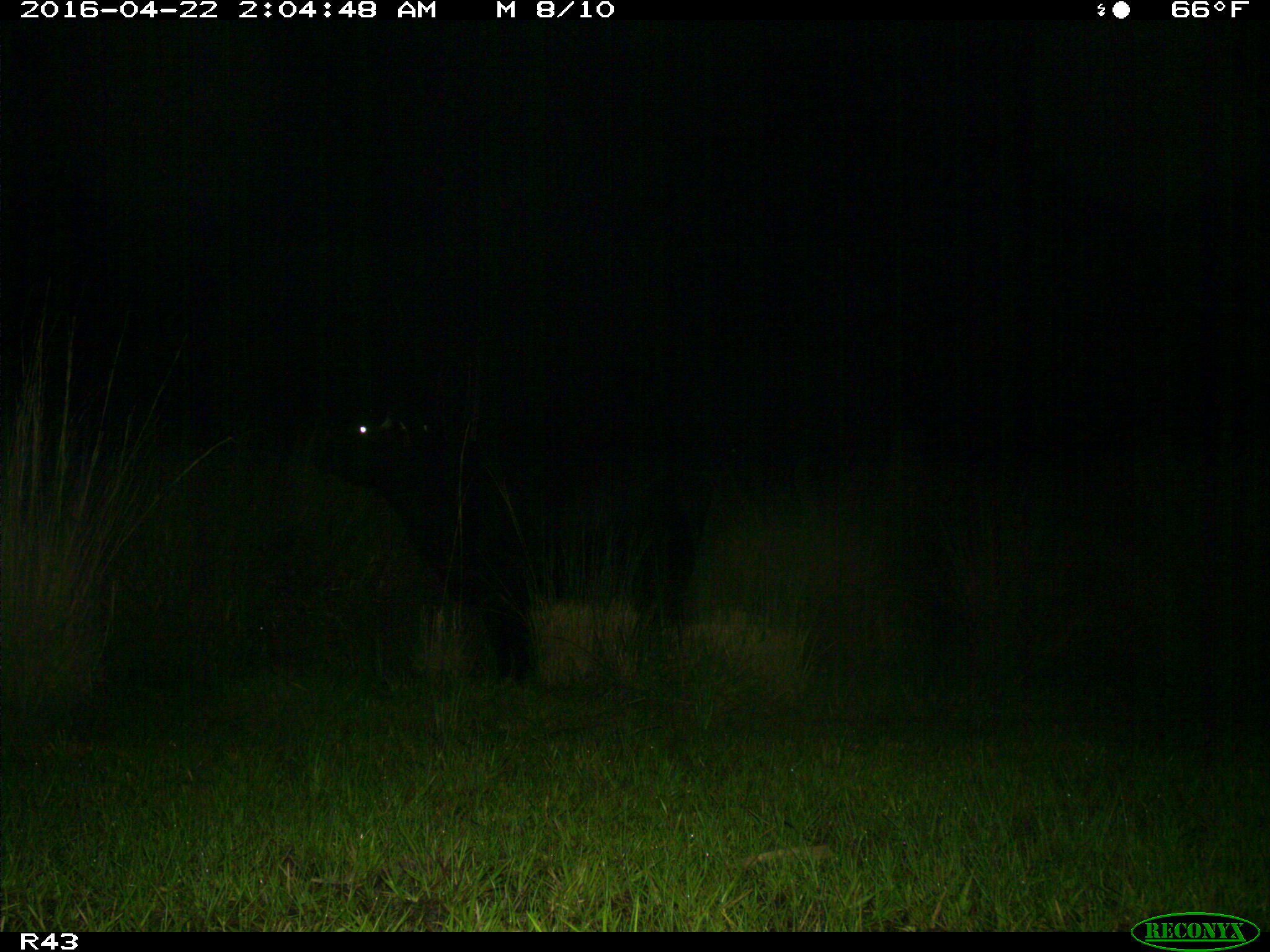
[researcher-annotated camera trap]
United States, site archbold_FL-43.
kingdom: Animalia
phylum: Chordata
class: Mammalia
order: Artiodactyla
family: Bovidae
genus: Bos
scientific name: Bos taurus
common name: domestic cow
Bos taurus (domestic cow).